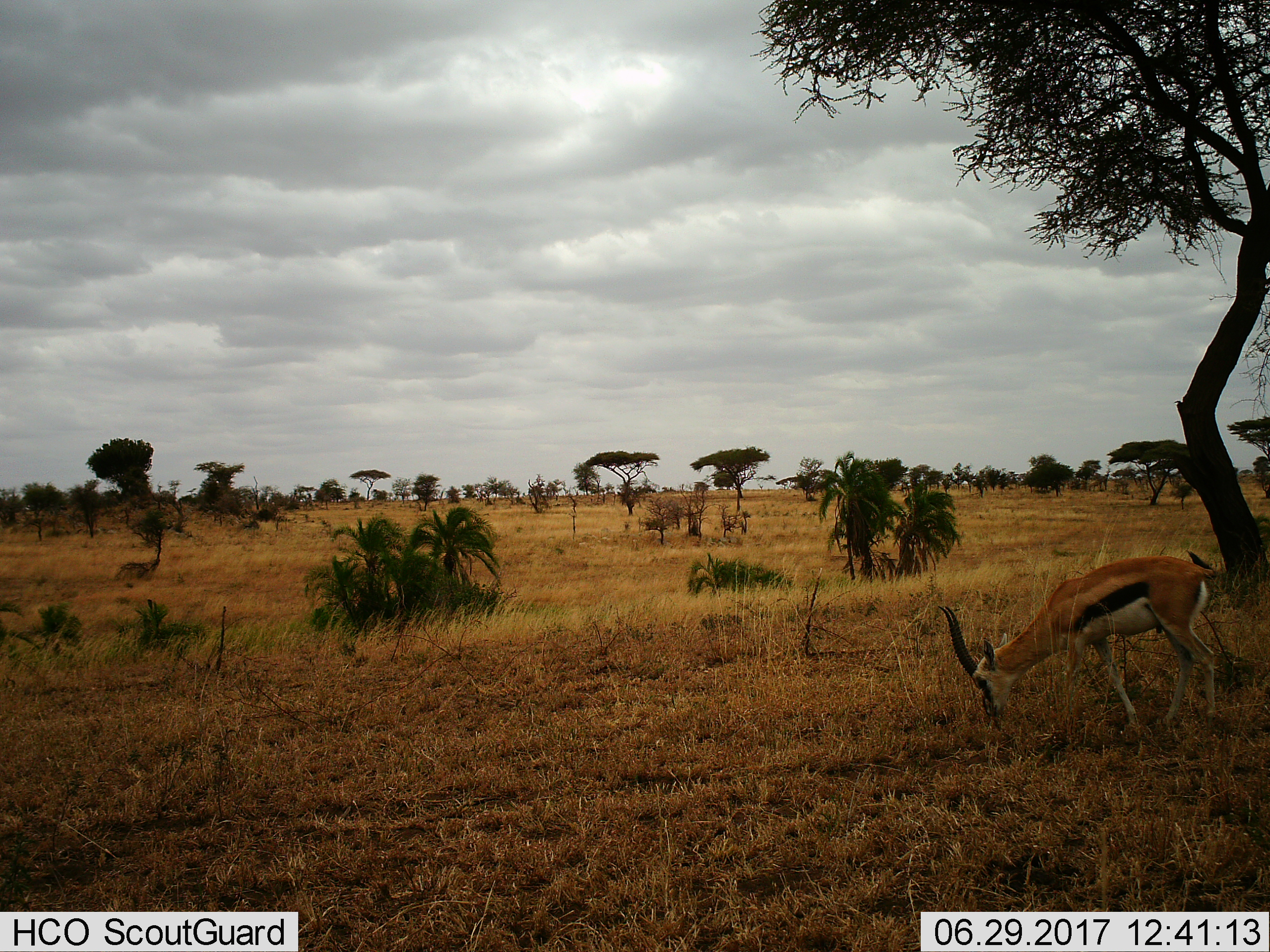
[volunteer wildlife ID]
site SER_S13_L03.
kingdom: Animalia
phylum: Chordata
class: Mammalia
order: Artiodactyla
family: Bovidae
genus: Eudorcas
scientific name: Eudorcas thomsonii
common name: thomson's gazelle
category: gazellethomsons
Gazellethomsons (thomson's gazelle) (Eudorcas thomsonii), count 1. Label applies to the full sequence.